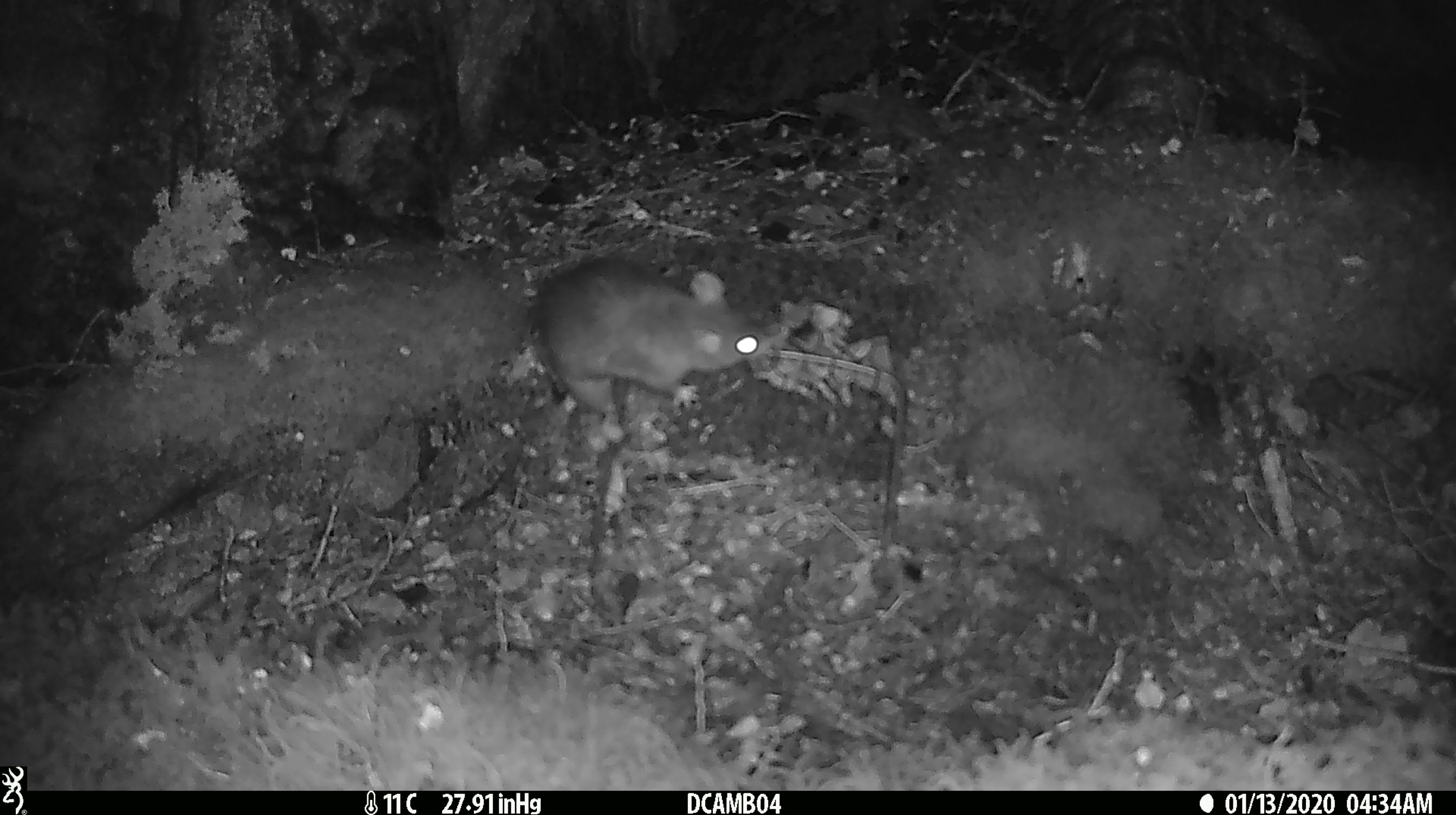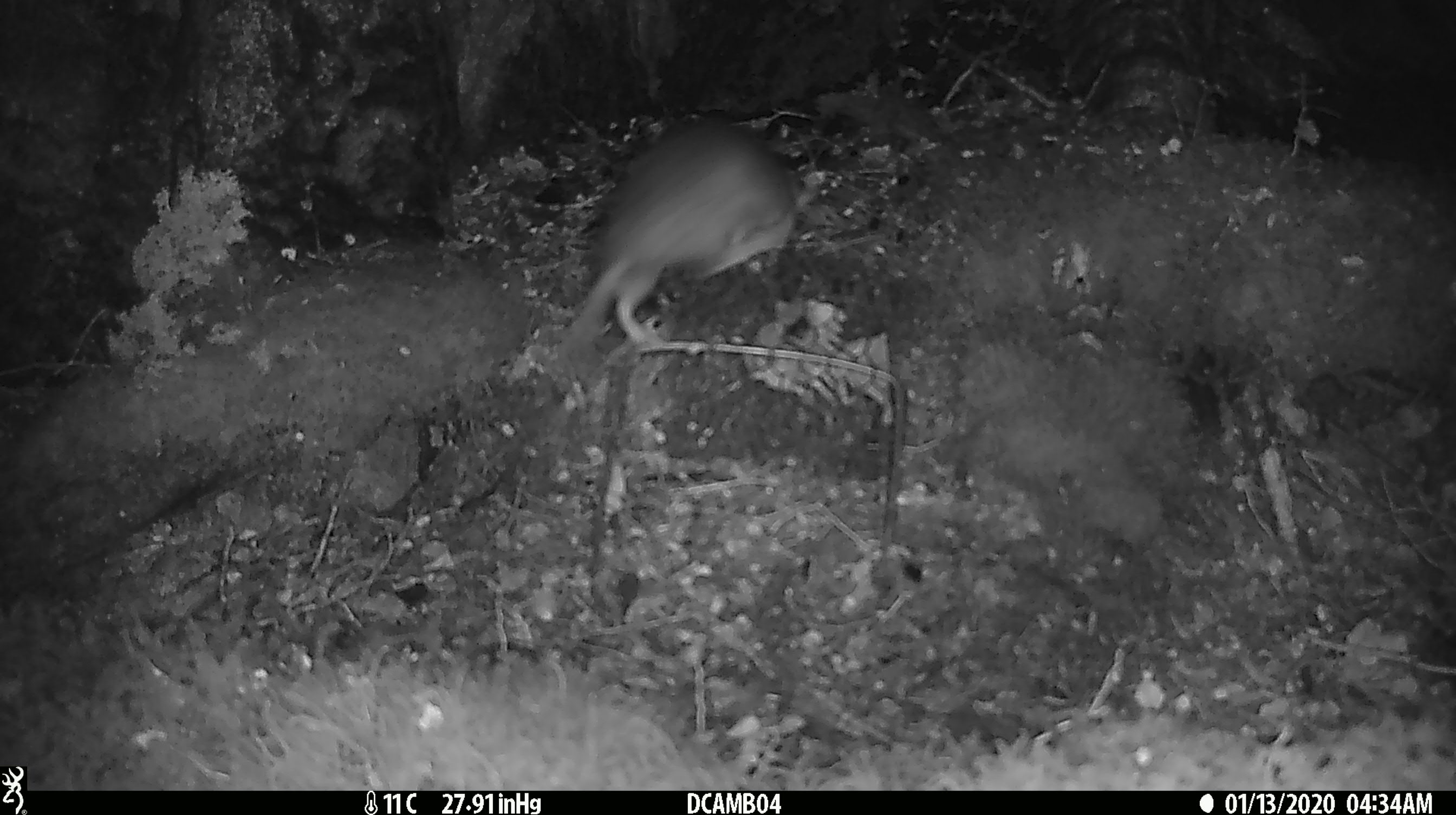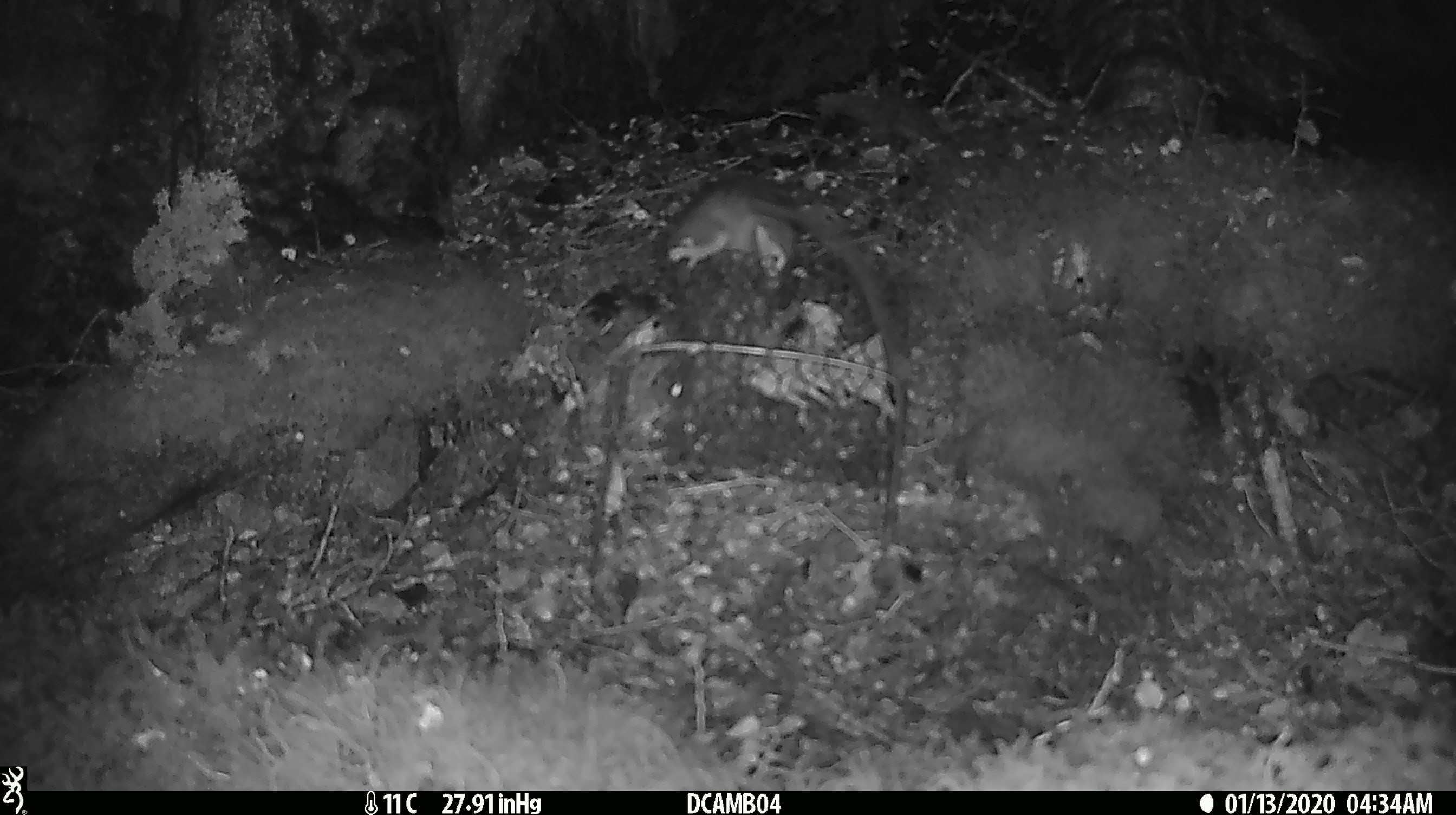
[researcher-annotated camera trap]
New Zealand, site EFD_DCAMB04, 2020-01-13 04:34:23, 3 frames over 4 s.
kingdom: Animalia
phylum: Chordata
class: Mammalia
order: Rodentia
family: Muridae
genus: Rattus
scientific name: Rattus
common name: rat